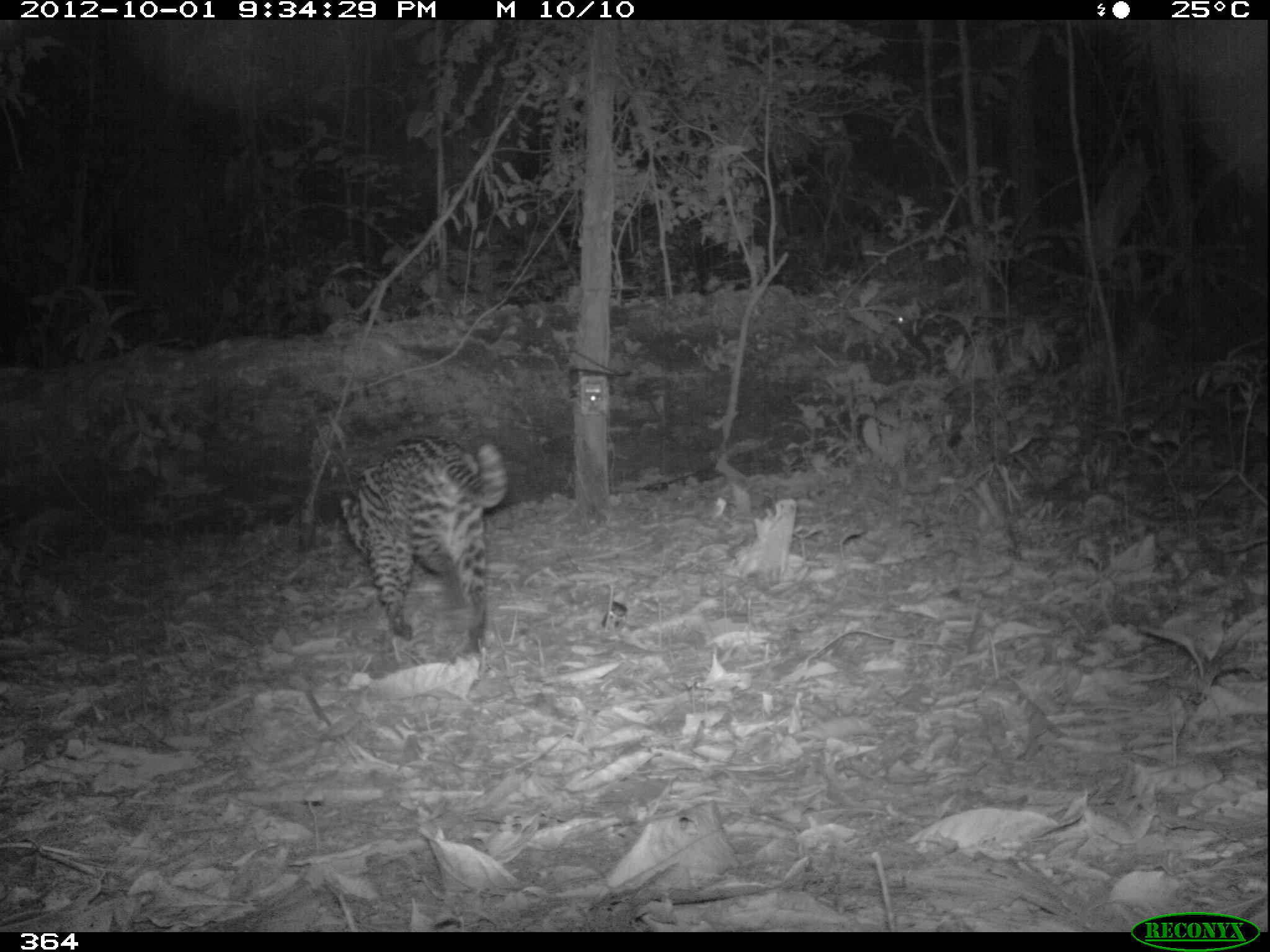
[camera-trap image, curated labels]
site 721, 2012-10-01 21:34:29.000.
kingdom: Animalia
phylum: Chordata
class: Mammalia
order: Carnivora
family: Felidae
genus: Leopardus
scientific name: Leopardus pardalis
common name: ocelot